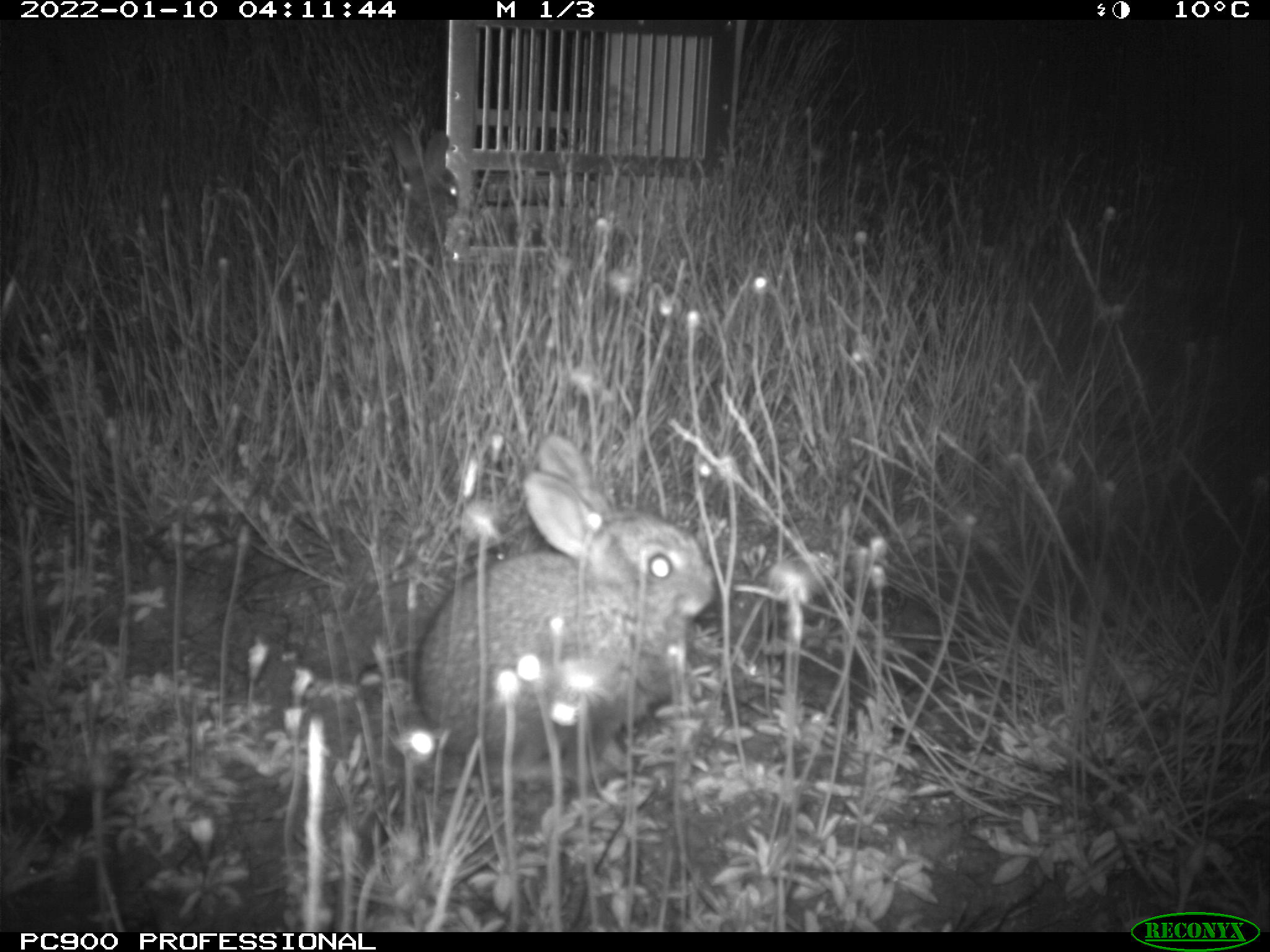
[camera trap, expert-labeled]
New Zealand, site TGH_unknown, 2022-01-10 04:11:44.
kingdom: Animalia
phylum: Chordata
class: Mammalia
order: Lagomorpha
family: Leporidae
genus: Oryctolagus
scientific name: Oryctolagus cuniculus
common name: european rabbit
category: rabbit